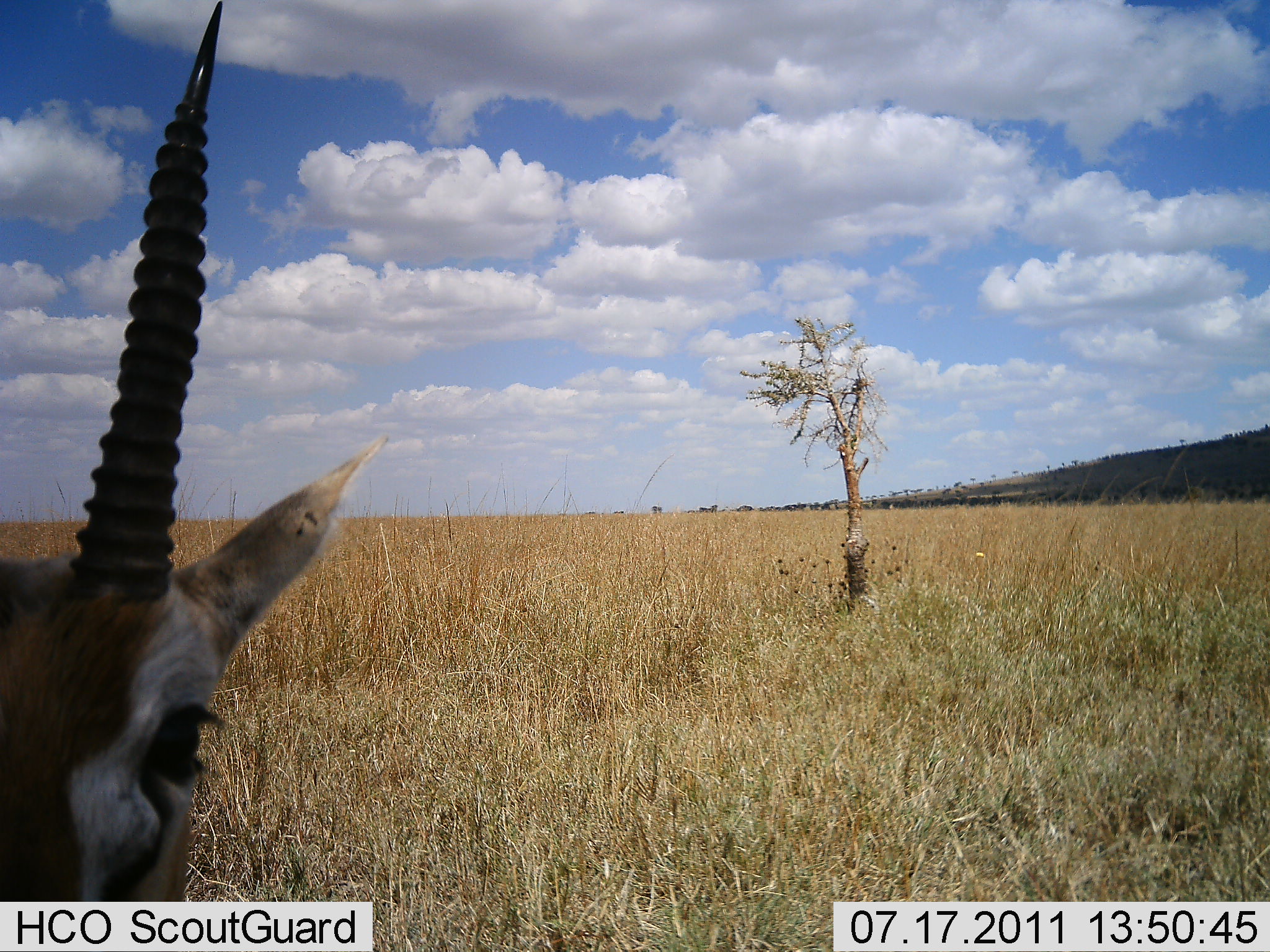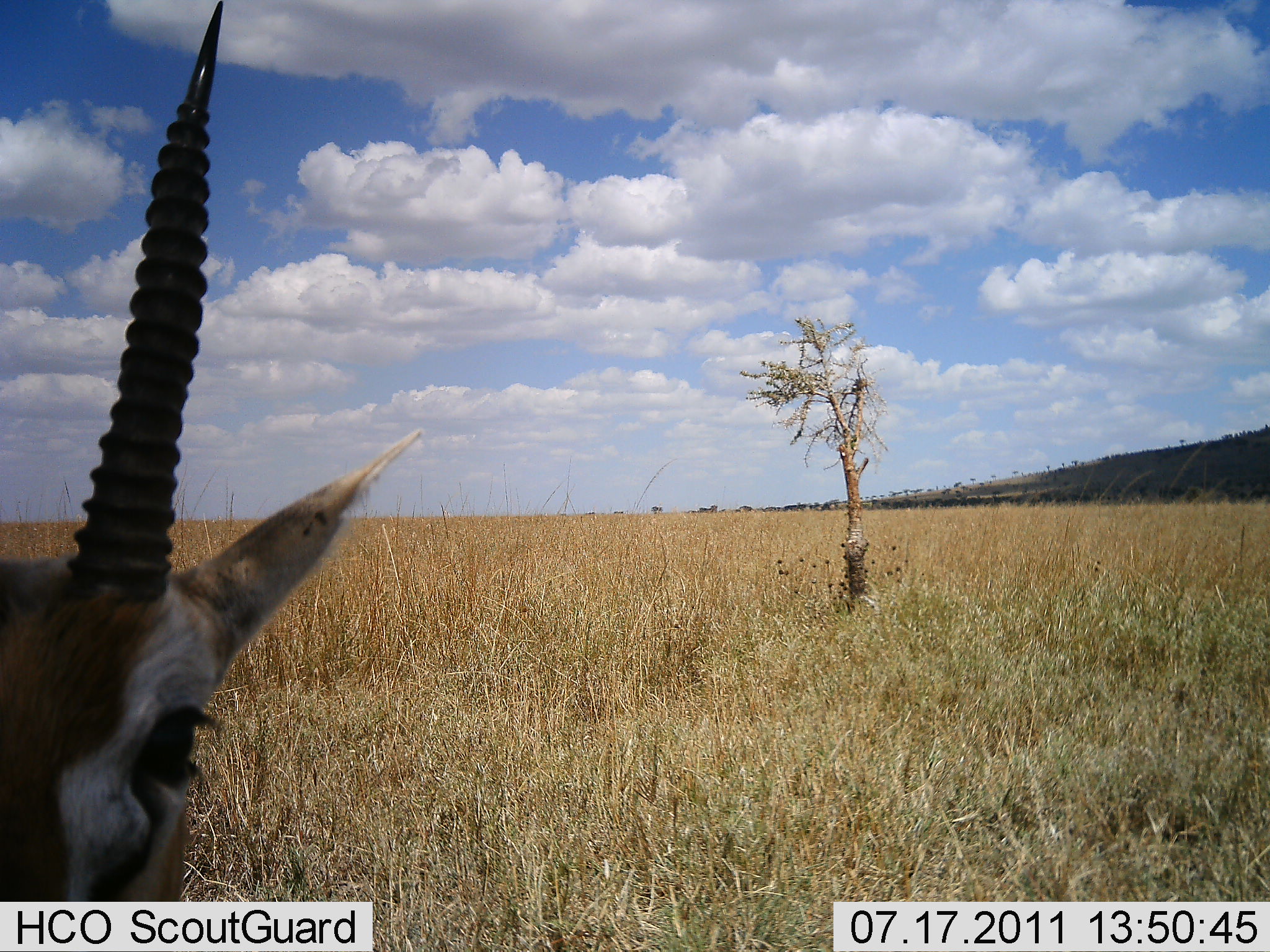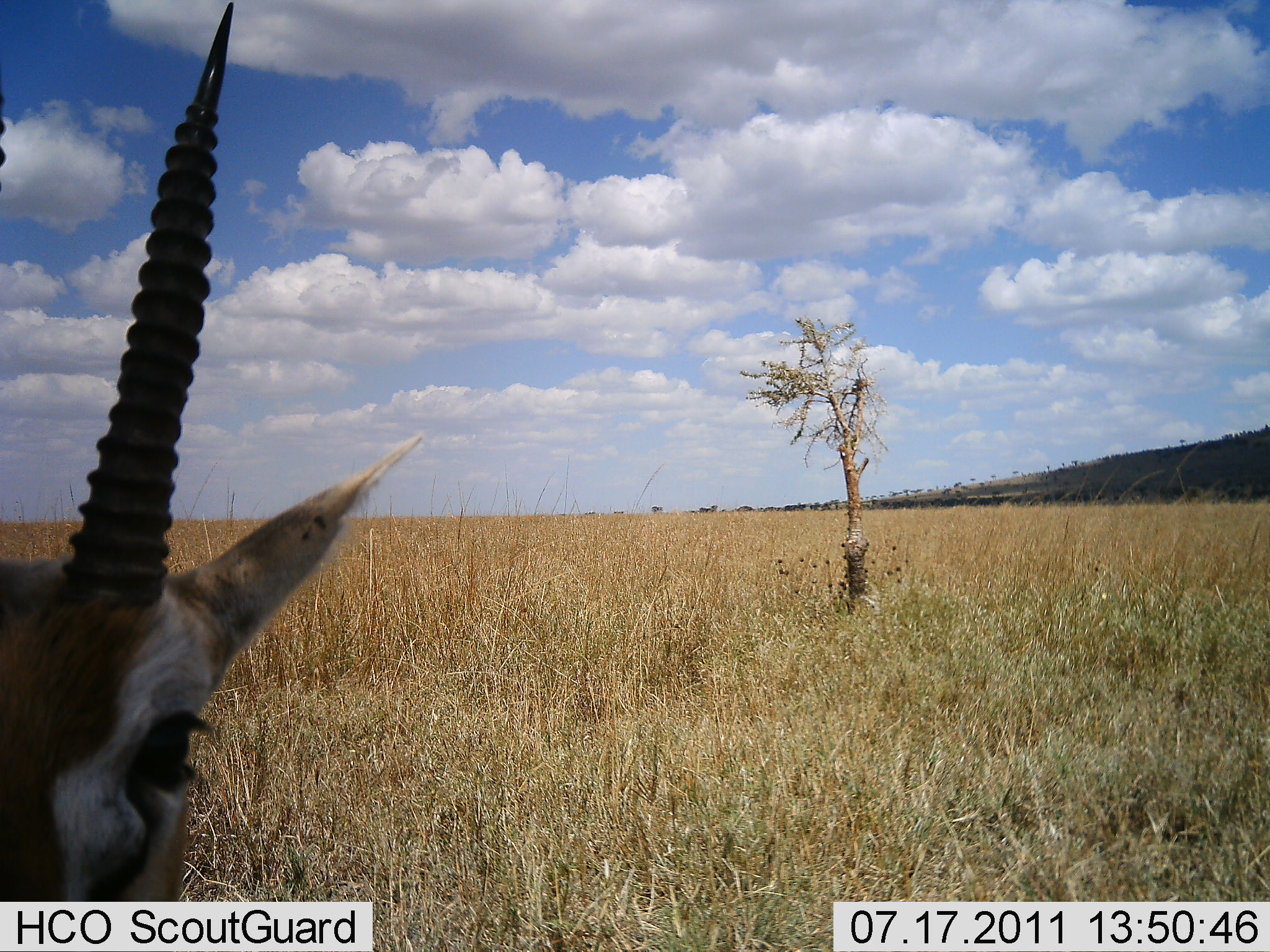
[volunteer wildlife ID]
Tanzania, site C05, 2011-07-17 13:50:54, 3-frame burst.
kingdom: Animalia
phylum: Chordata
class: Mammalia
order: Artiodactyla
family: Bovidae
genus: Eudorcas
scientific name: Eudorcas thomsonii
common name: thomson's gazelle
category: gazellethomsons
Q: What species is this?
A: Gazellethomsons (thomson's gazelle) (Eudorcas thomsonii).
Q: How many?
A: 1.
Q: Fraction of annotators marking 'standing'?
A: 100%.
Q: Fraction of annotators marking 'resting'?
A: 0%.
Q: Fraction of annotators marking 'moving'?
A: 0%.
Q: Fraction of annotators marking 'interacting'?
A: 8%.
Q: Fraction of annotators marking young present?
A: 0%.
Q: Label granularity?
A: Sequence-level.